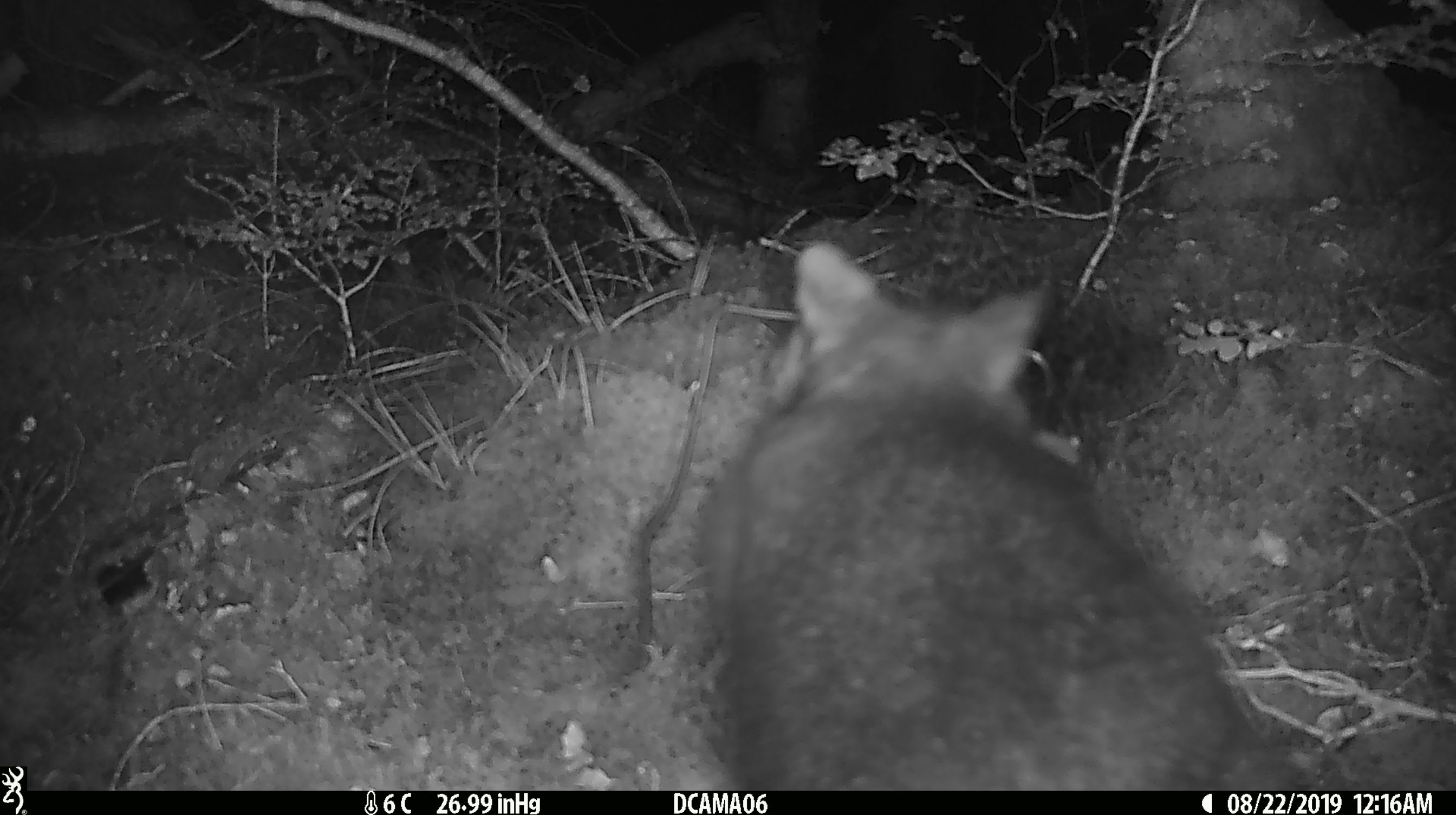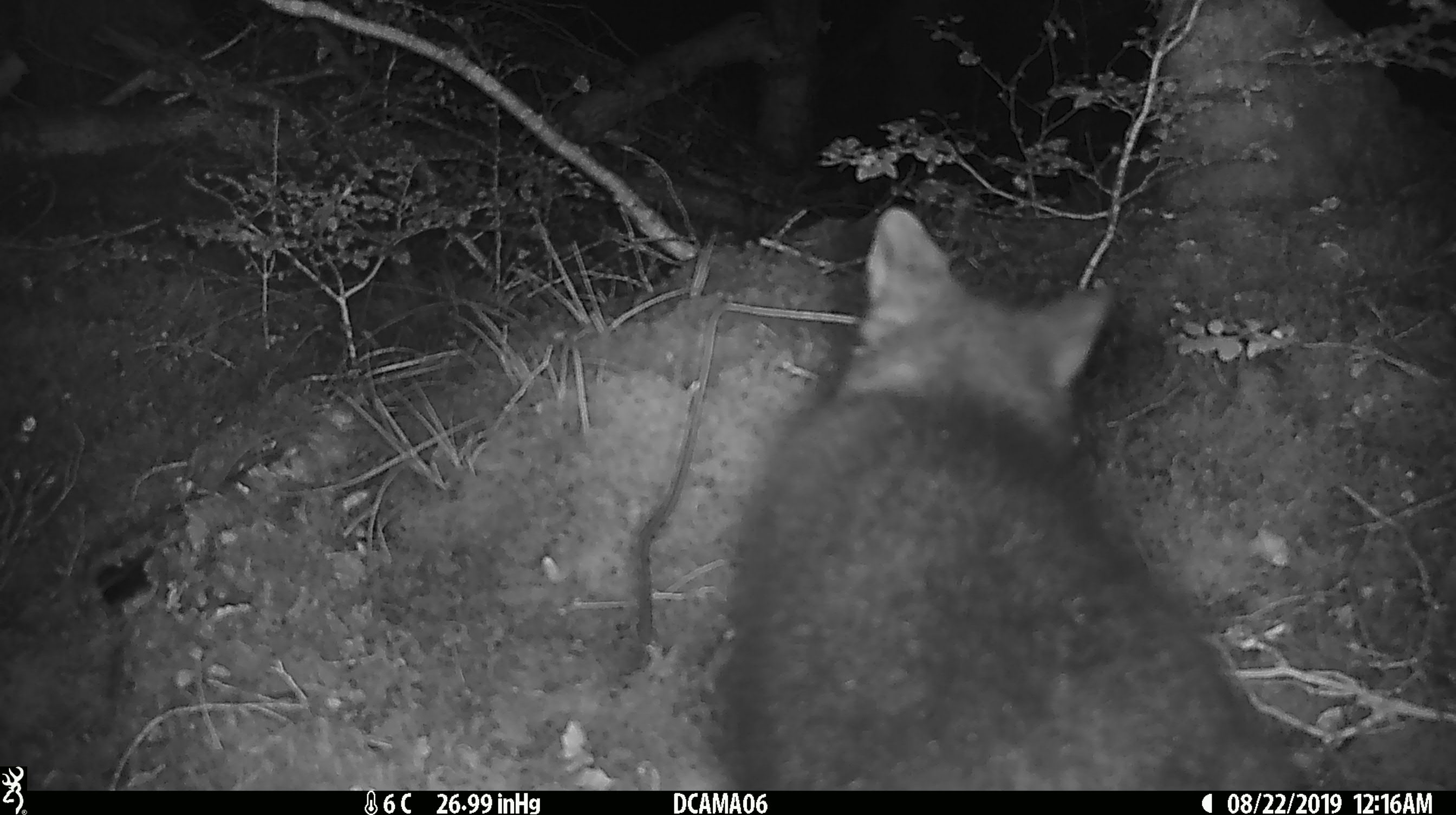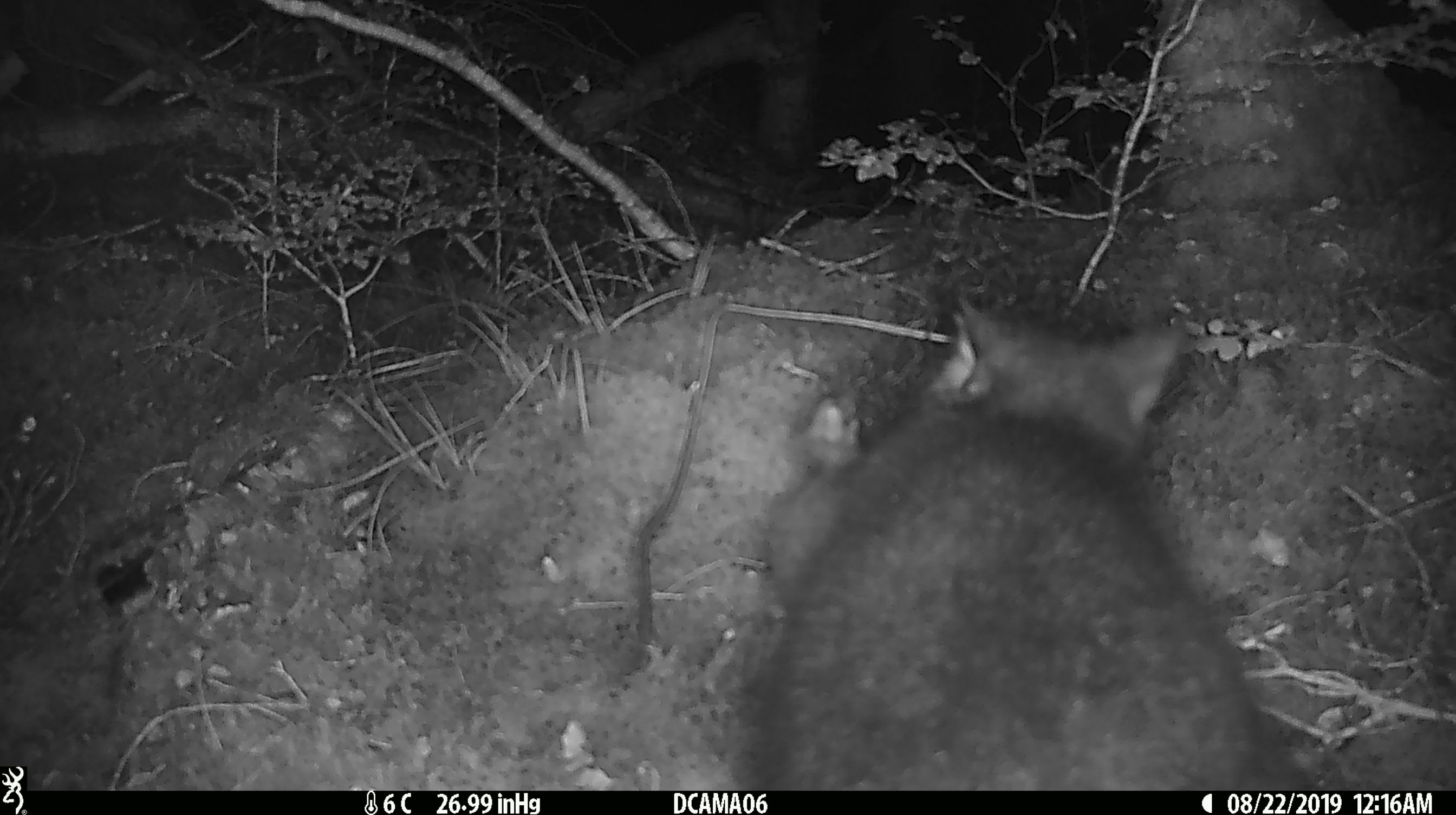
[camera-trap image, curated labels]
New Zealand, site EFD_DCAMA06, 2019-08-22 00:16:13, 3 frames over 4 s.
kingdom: Animalia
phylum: Chordata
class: Mammalia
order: Diprotodontia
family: Phalangeridae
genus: Trichosurus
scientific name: Trichosurus vulpecula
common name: common brushtail possum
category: possum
Possum (common brushtail possum) (Trichosurus vulpecula).